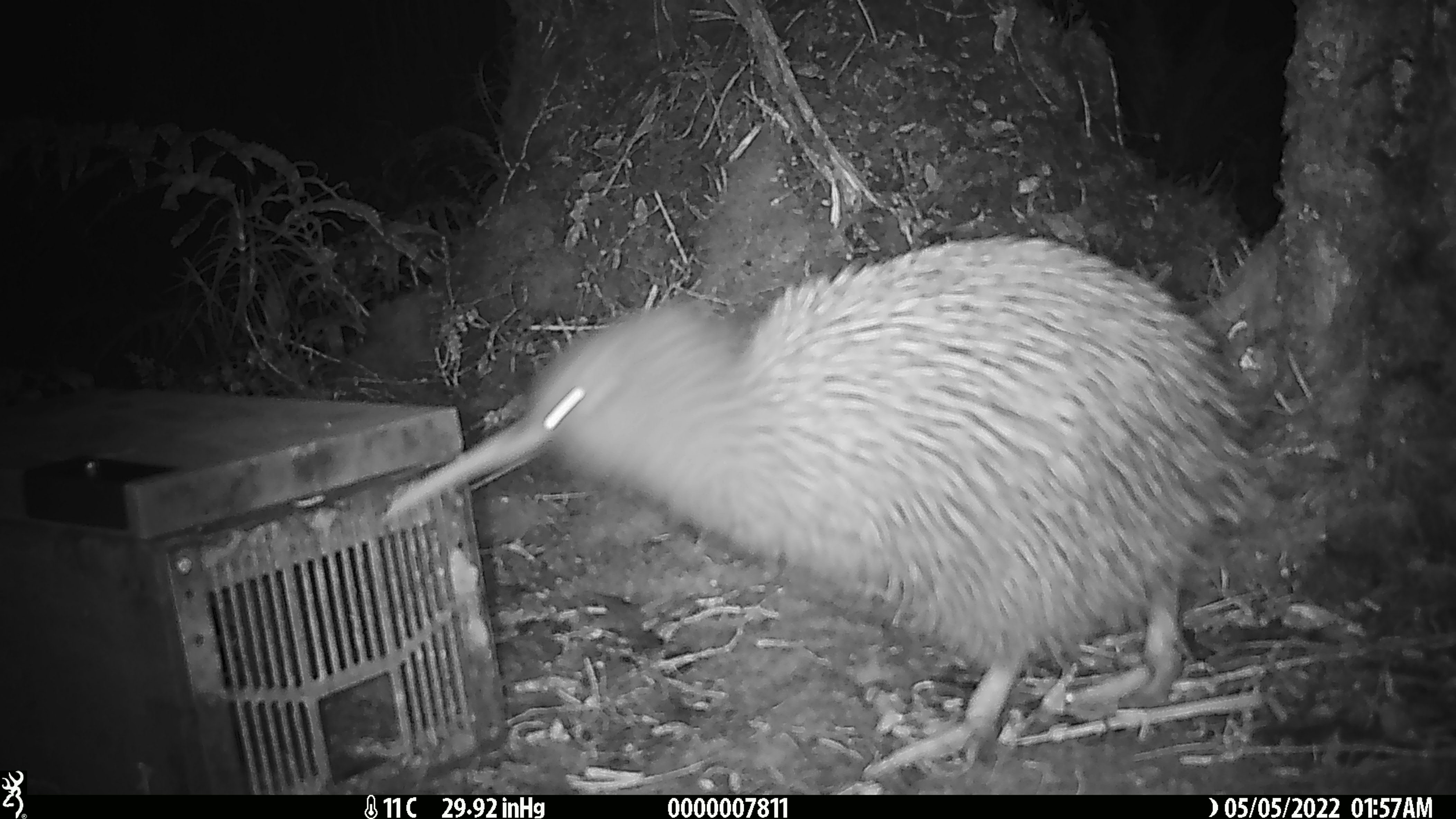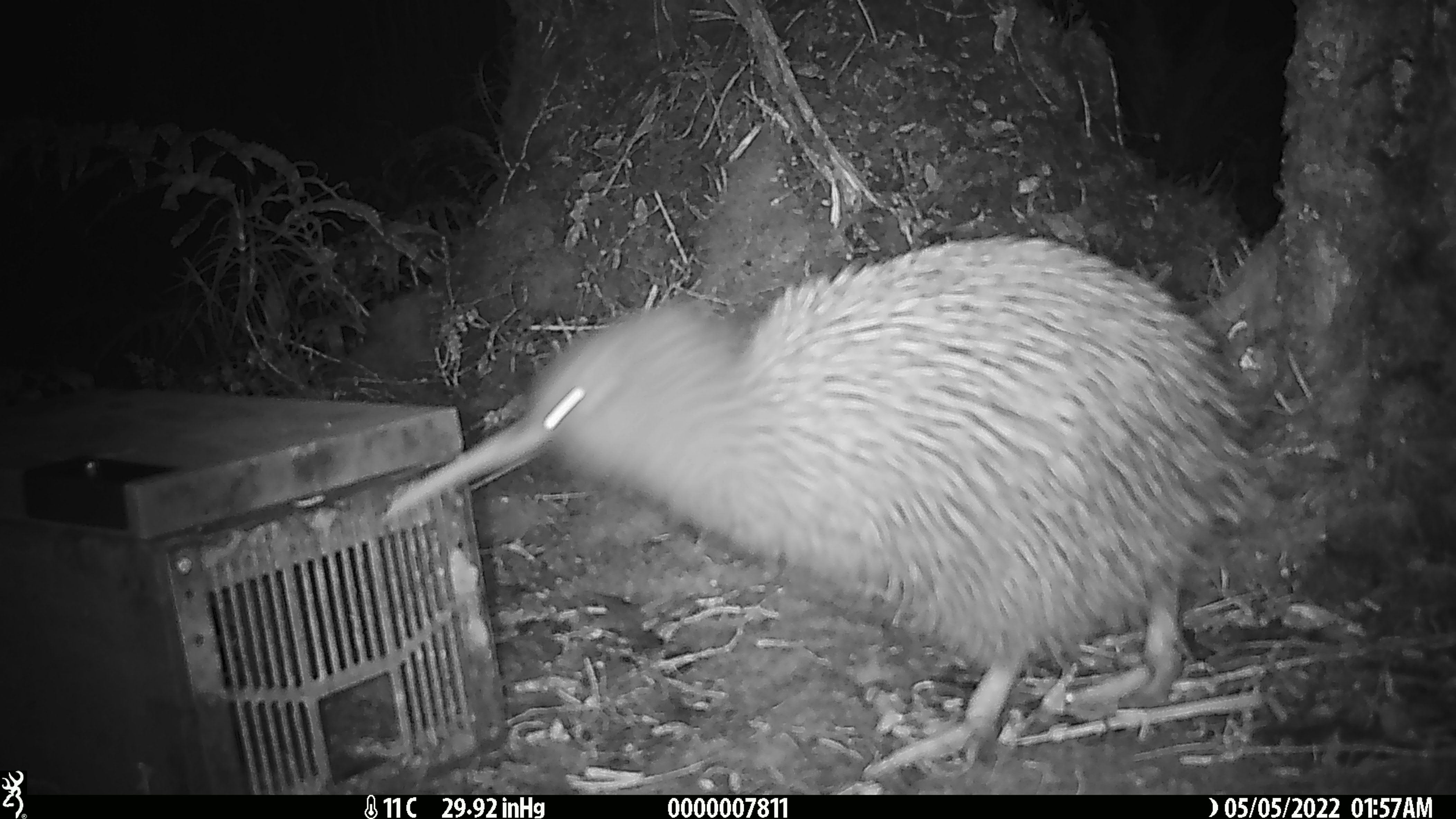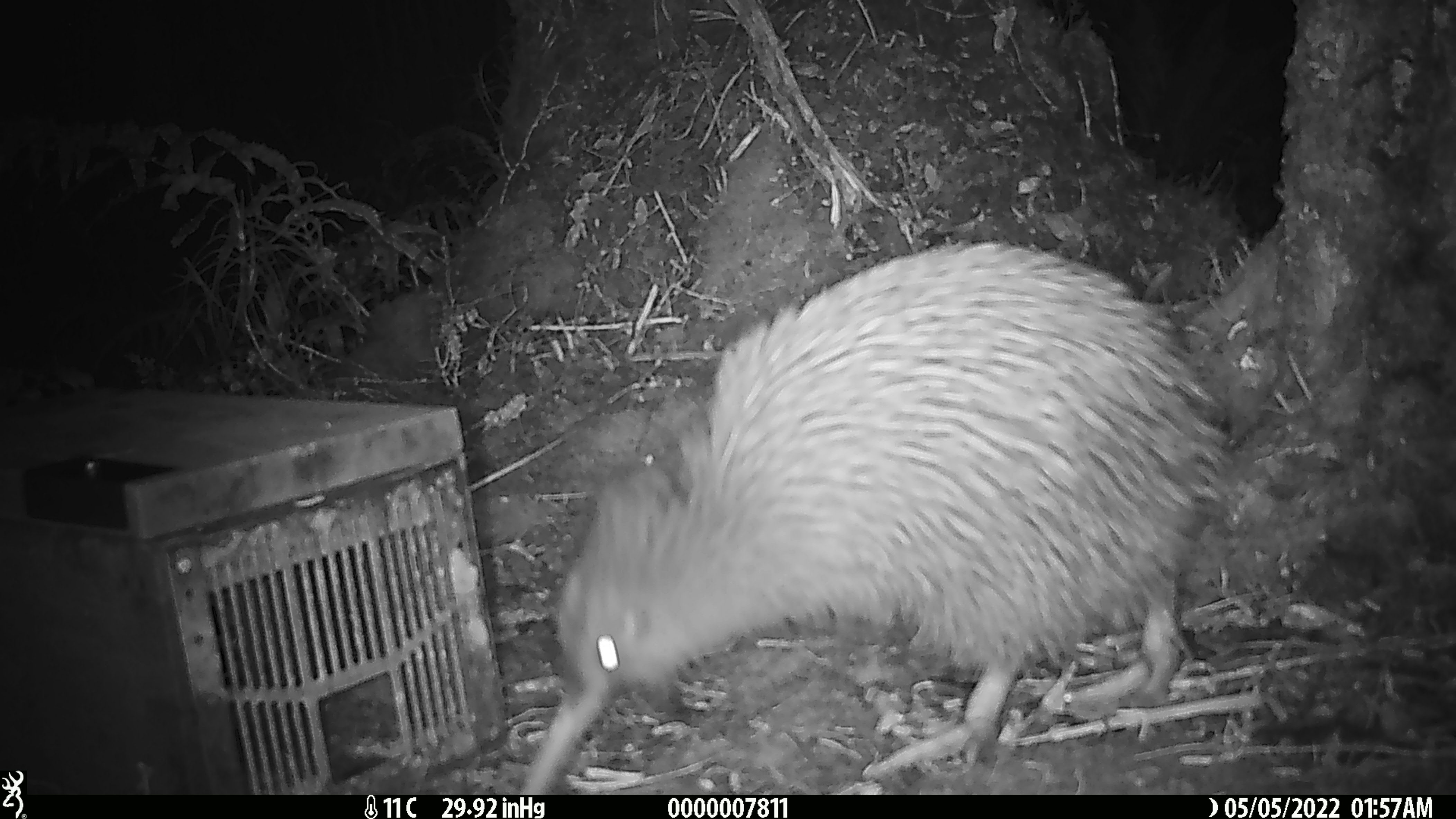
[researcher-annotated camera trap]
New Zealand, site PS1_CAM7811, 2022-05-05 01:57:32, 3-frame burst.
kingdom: Animalia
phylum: Chordata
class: Aves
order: Apterygiformes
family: Apterygidae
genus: Apteryx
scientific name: Apteryx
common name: kiwi